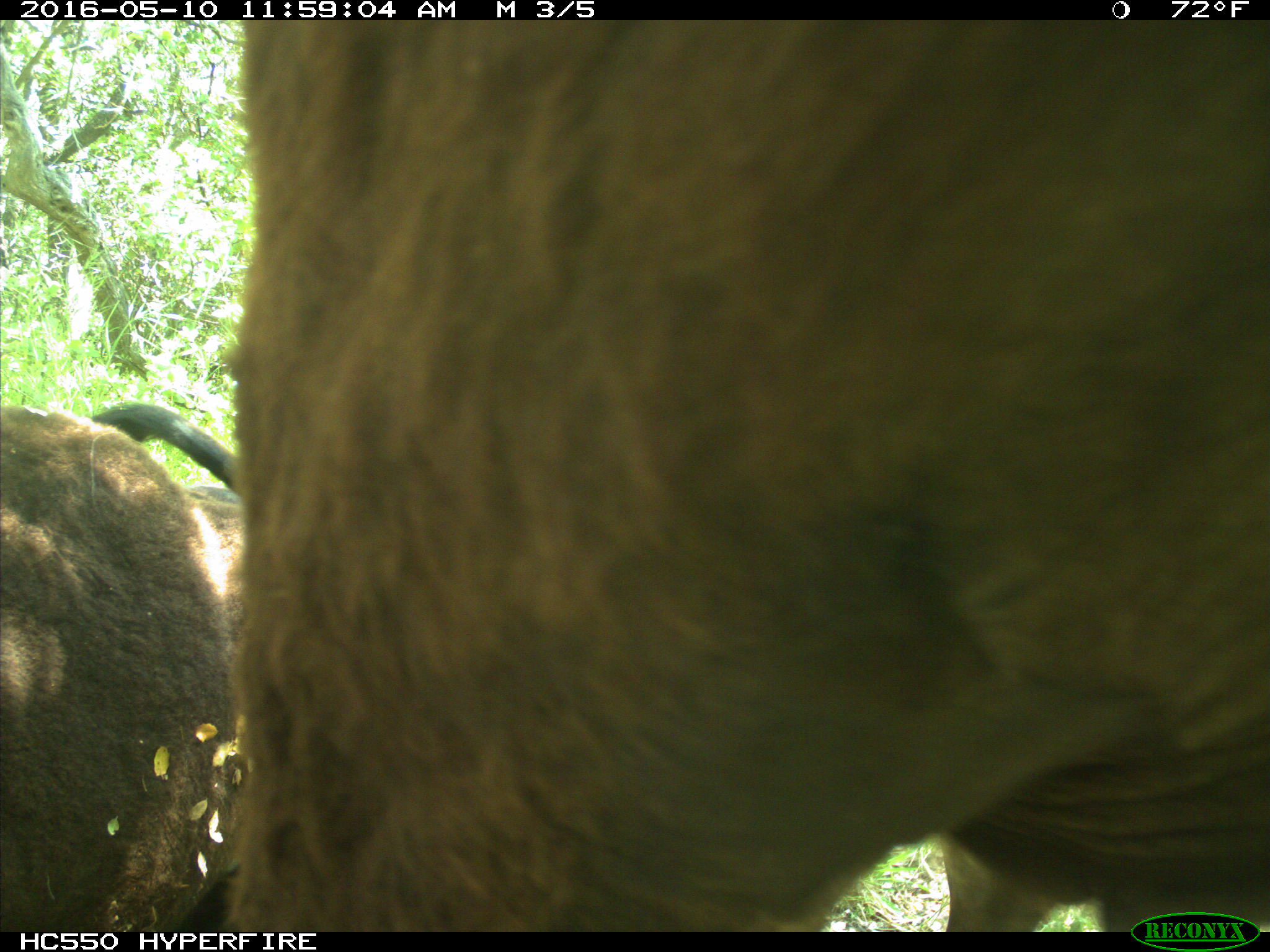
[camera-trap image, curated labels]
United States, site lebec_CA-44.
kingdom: Animalia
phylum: Chordata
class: Mammalia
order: Artiodactyla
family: Bovidae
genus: Bos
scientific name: Bos taurus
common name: domestic cow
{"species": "Bos taurus (domestic cow)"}